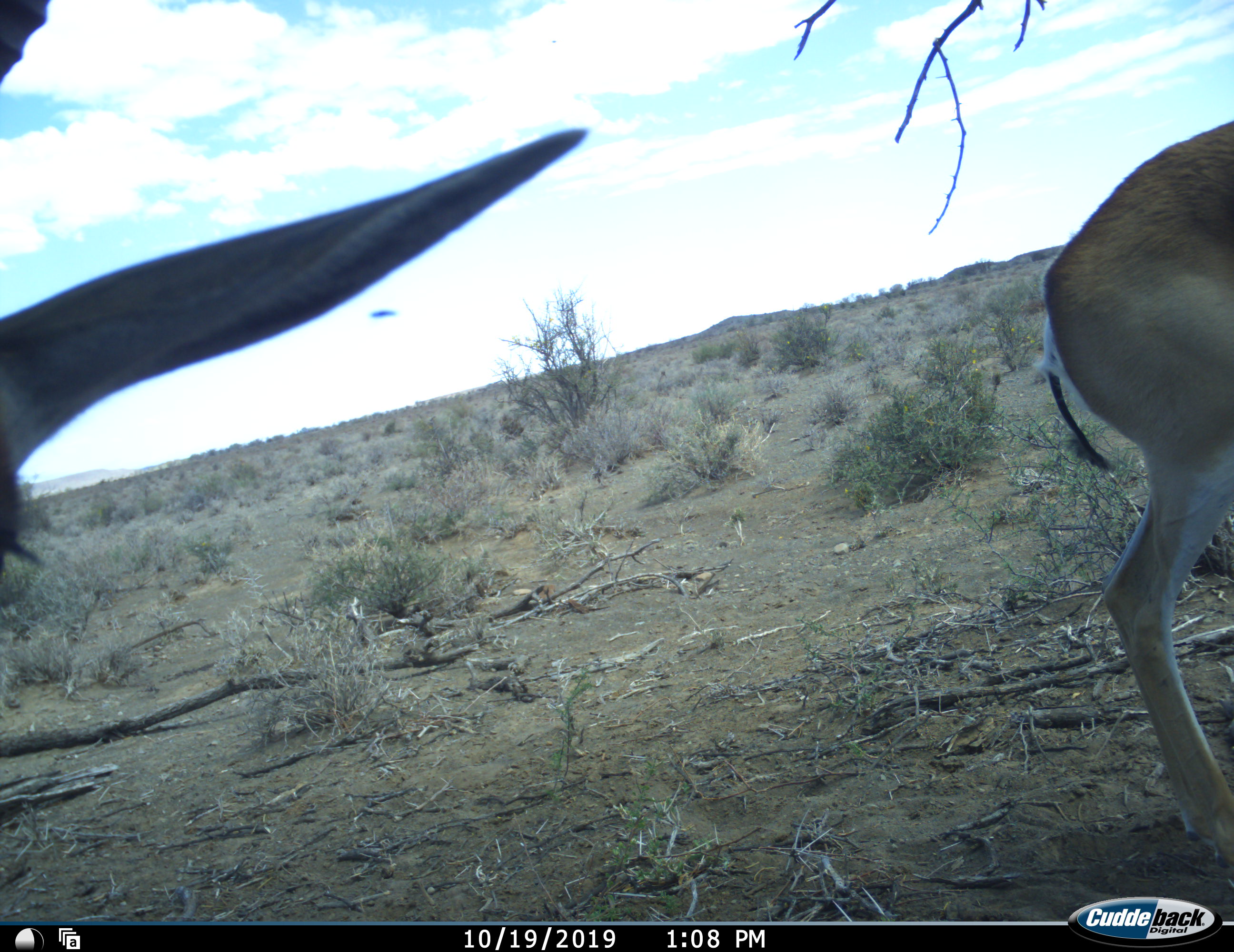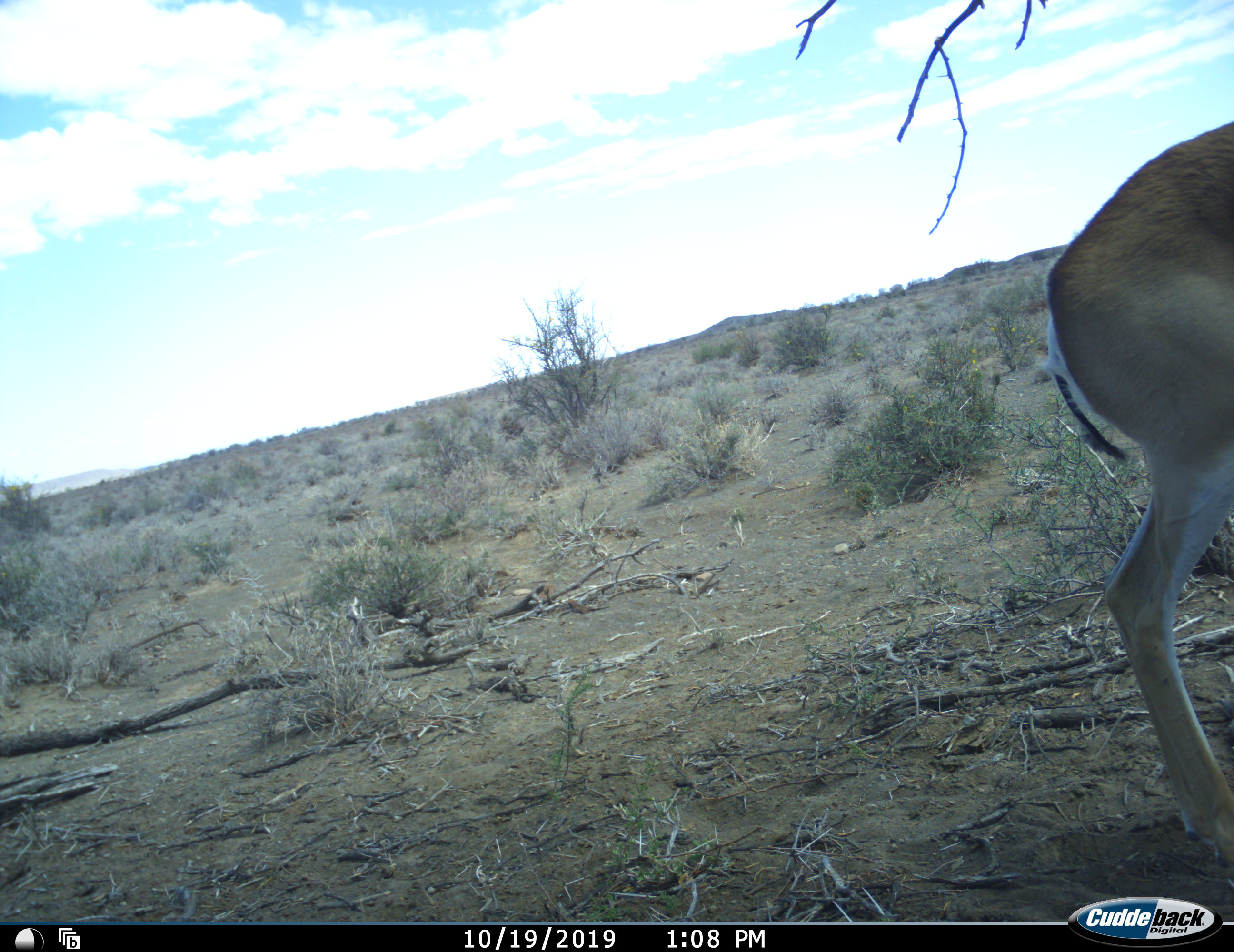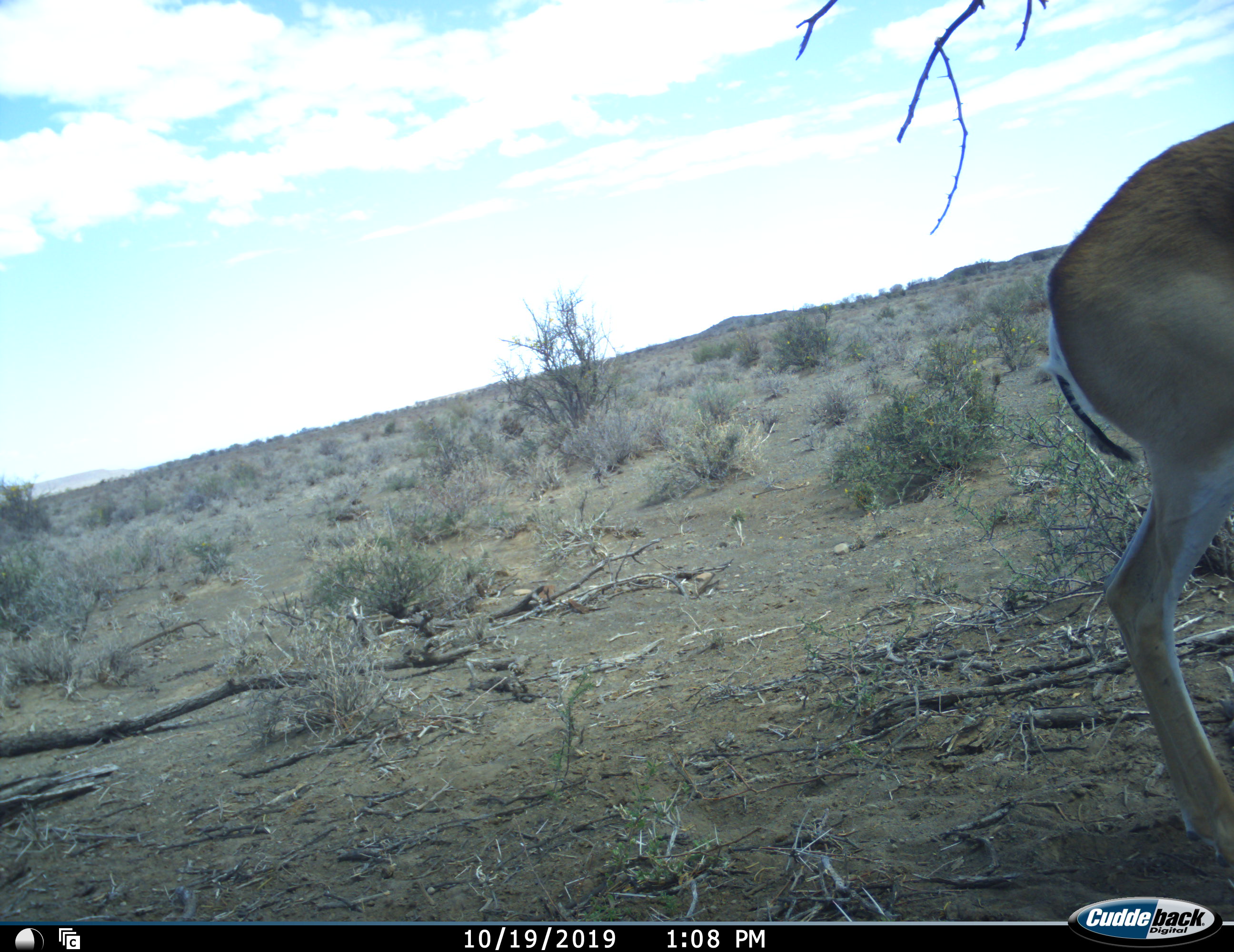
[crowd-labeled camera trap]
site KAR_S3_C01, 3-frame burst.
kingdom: Animalia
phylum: Chordata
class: Mammalia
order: Artiodactyla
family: Bovidae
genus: Antidorcas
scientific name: Antidorcas marsupialis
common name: springbok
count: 2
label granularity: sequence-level